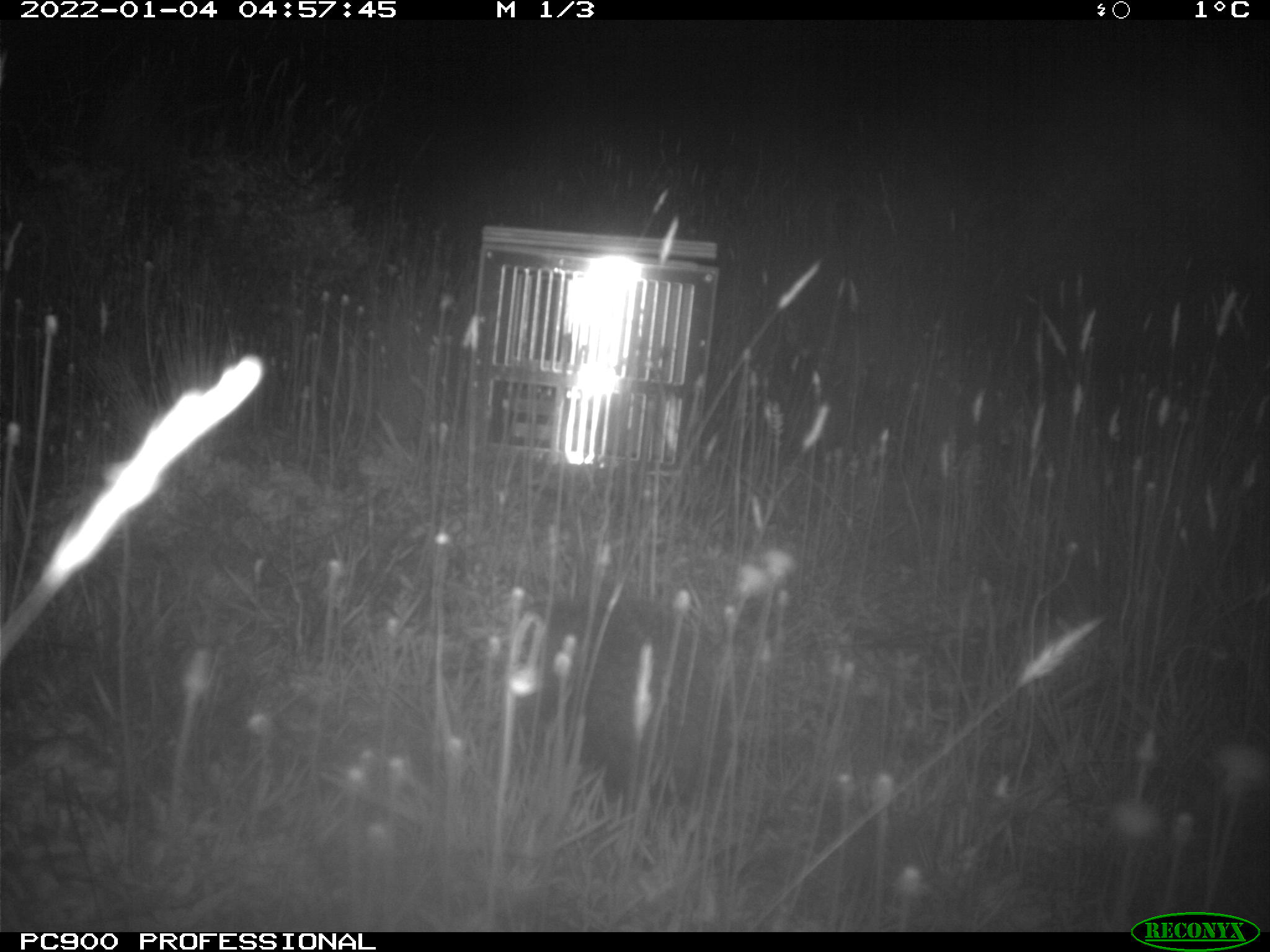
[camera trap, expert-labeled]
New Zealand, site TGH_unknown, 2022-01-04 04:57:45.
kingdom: Animalia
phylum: Chordata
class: Mammalia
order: Eulipotyphla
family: Erinaceidae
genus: Erinaceus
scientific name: Erinaceus europaeus europaeus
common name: european hedgehog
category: hedgehog